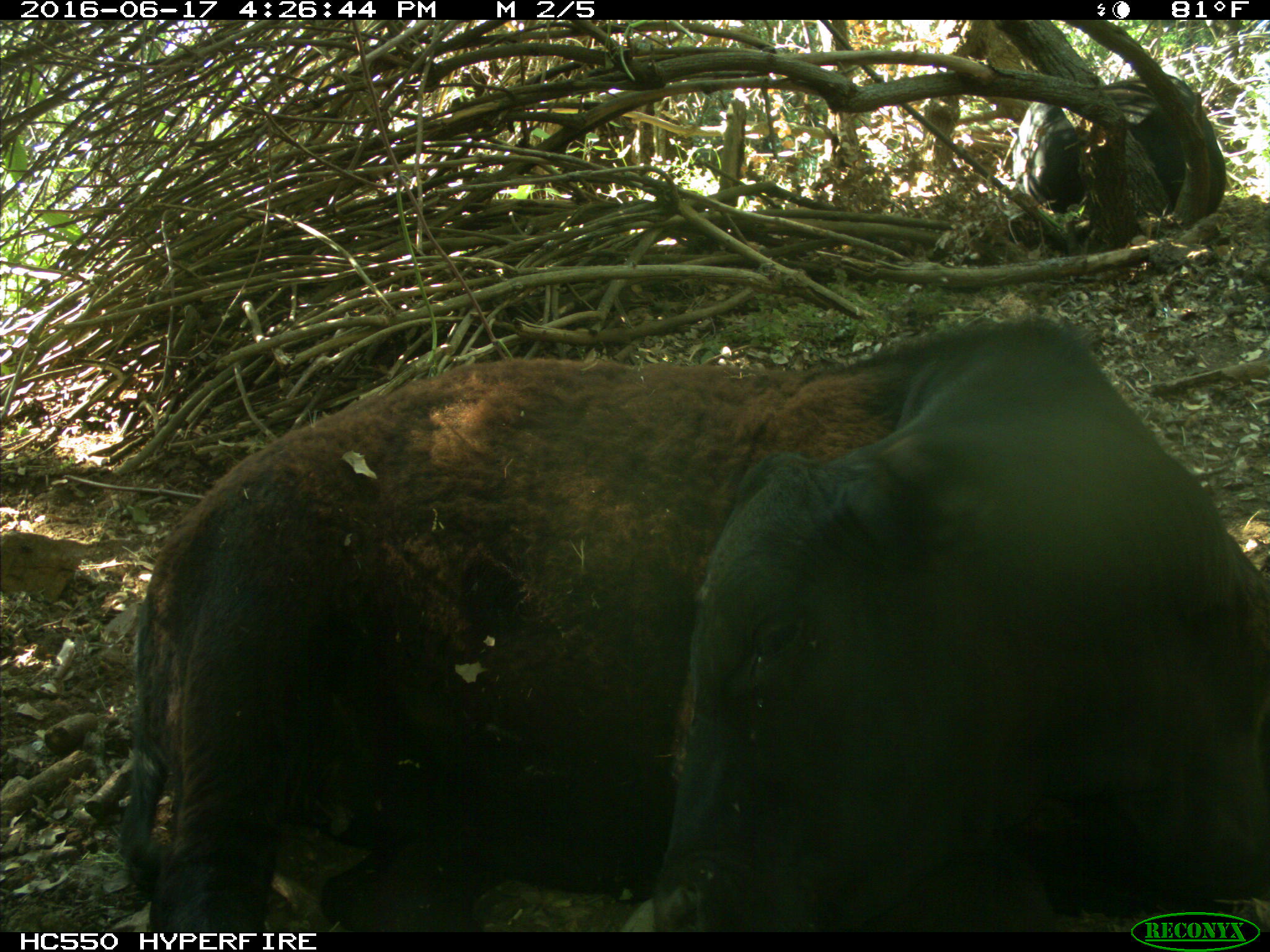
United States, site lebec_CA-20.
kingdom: Animalia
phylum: Chordata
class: Mammalia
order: Artiodactyla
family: Bovidae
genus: Bos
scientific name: Bos taurus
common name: domestic cow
Bos taurus (domestic cow).